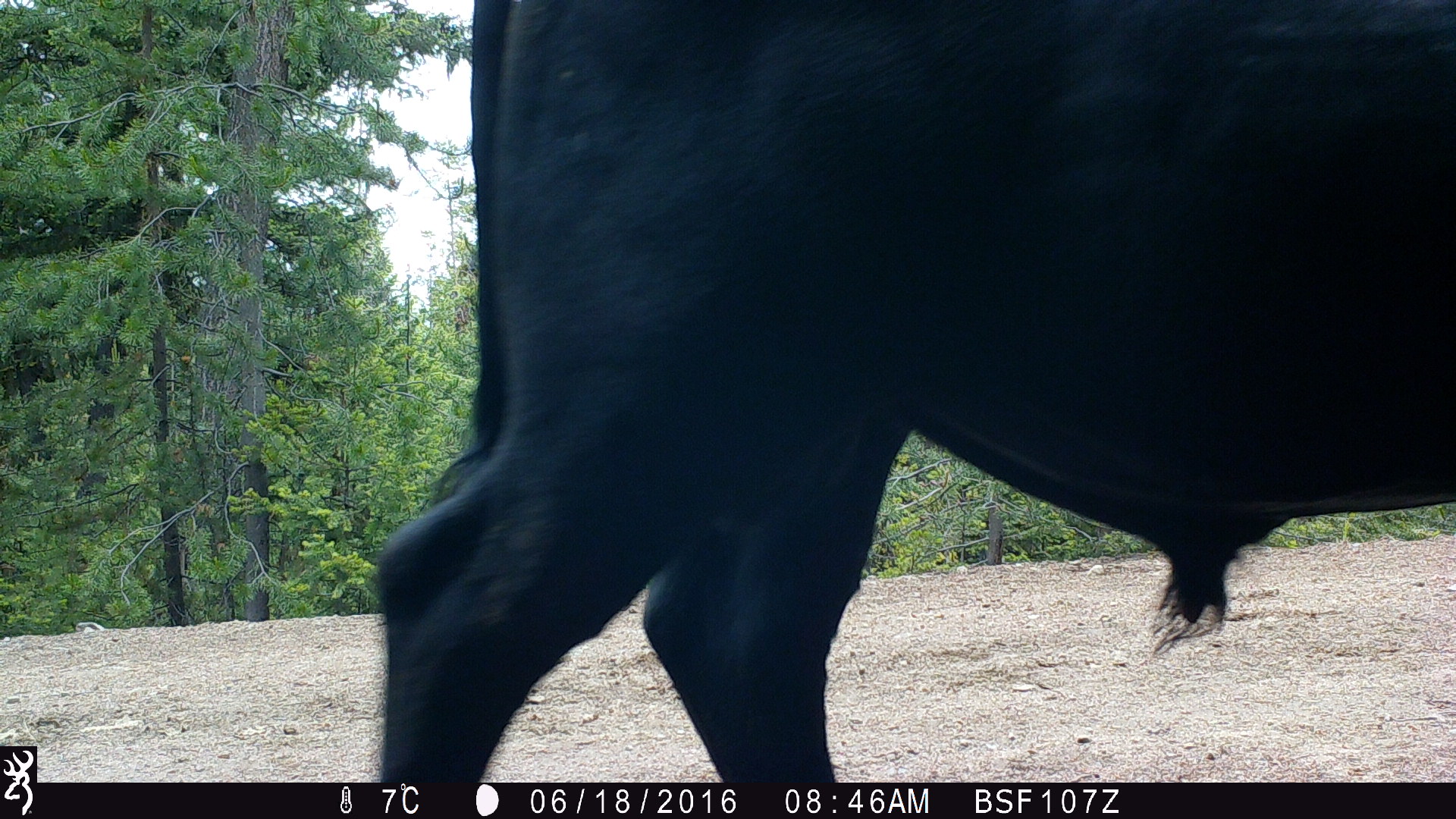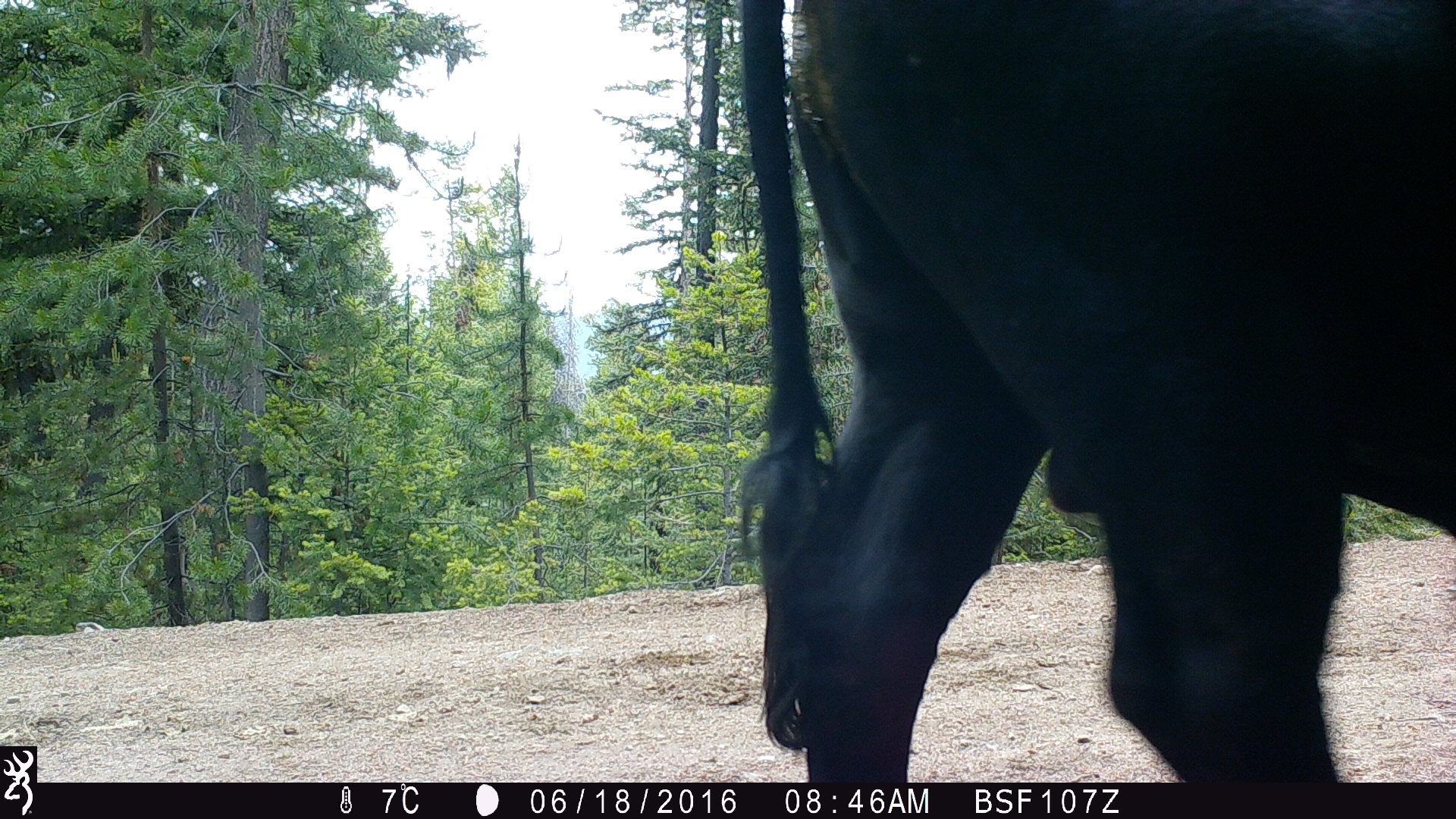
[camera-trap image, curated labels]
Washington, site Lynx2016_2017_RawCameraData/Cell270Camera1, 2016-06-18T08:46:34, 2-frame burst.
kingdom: Animalia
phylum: Chordata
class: Mammalia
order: Artiodactyla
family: Bovidae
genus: Bos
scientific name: Bos taurus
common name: domestic cattle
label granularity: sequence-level